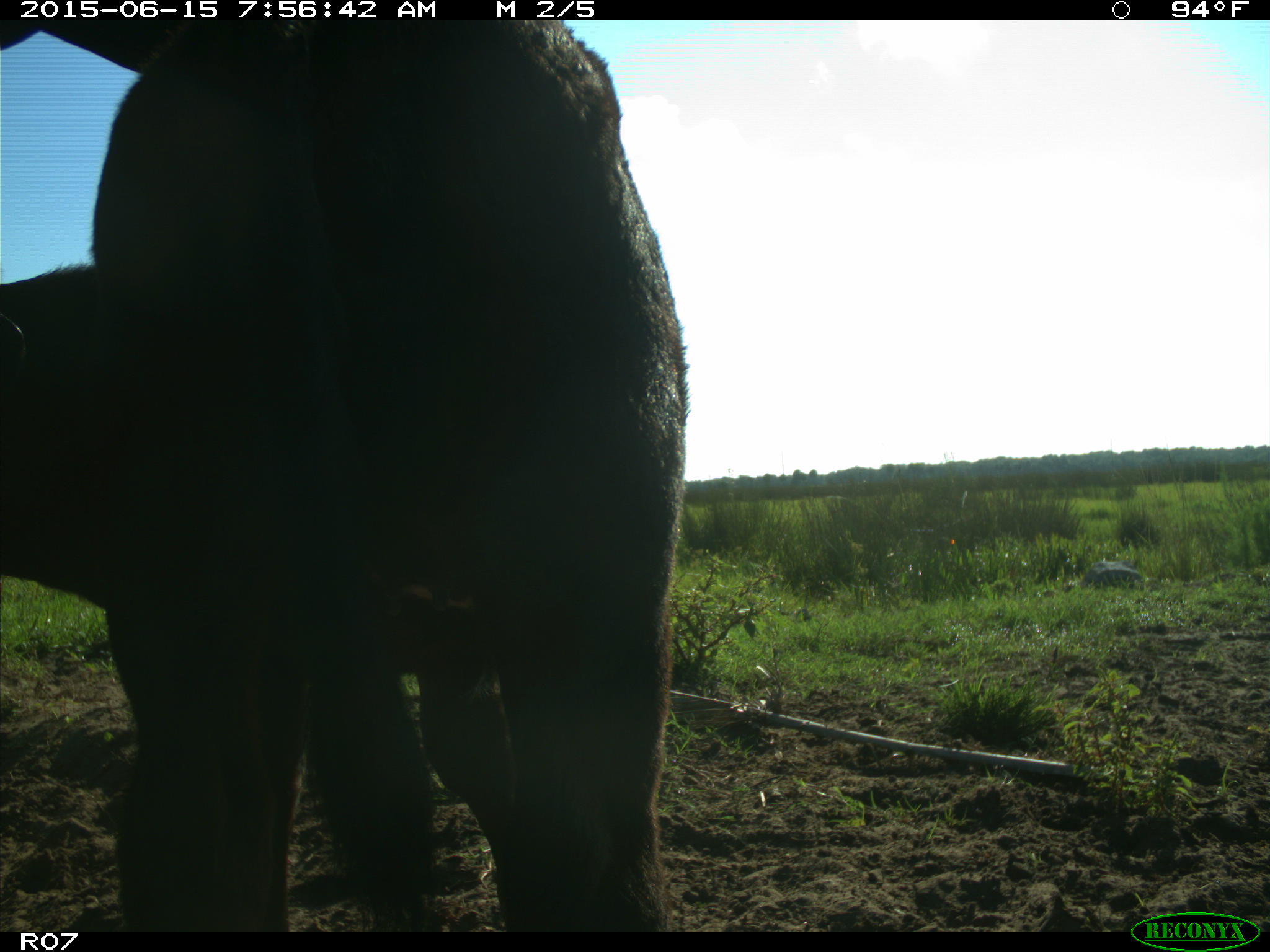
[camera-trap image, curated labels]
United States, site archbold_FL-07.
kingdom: Animalia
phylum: Chordata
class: Mammalia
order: Artiodactyla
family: Bovidae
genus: Bos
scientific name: Bos taurus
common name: domestic cow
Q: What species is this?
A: Bos taurus (domestic cow).